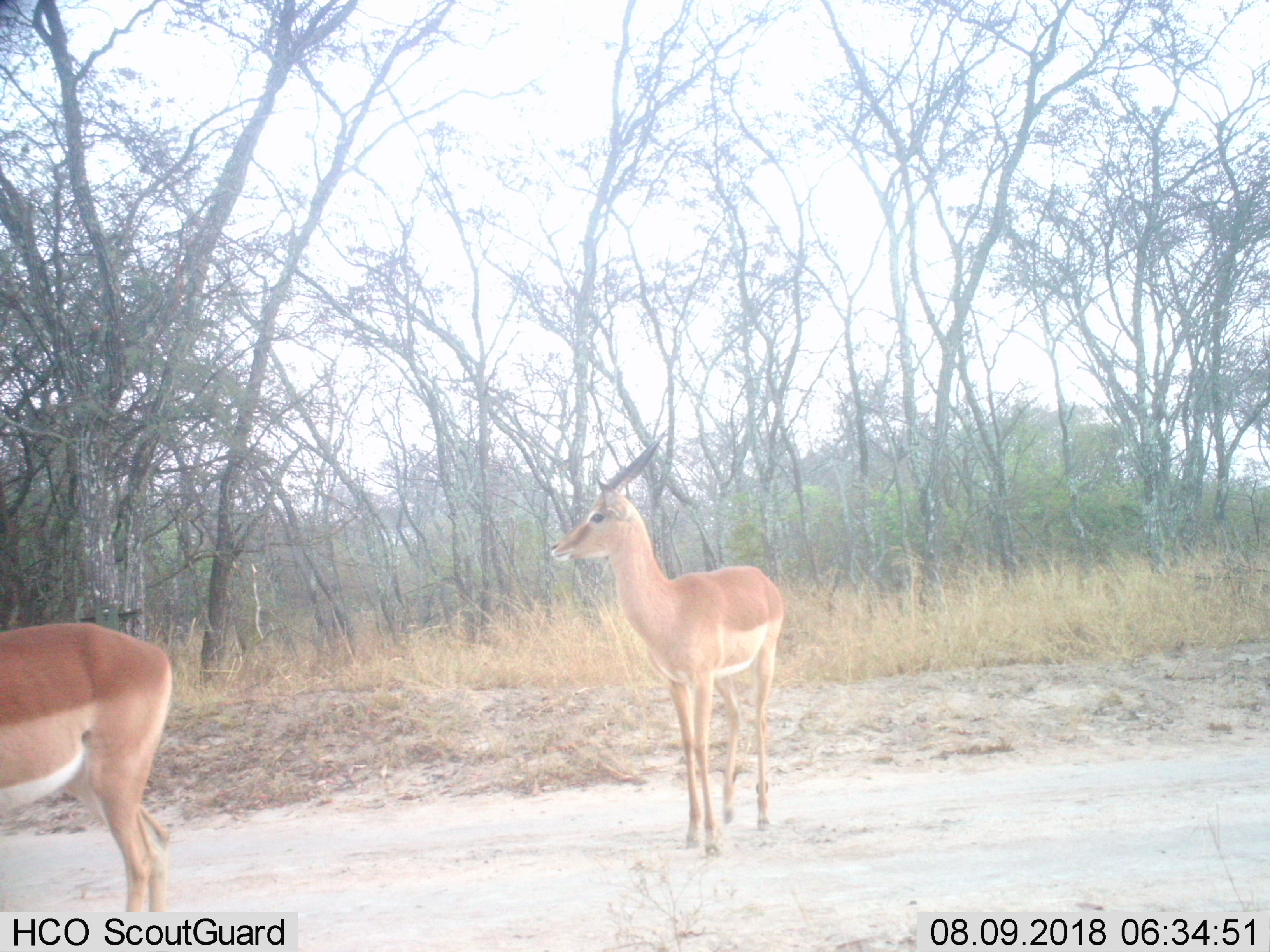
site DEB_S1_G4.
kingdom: Animalia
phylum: Chordata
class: Mammalia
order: Artiodactyla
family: Bovidae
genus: Aepyceros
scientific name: Aepyceros melampus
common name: impala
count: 2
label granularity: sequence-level